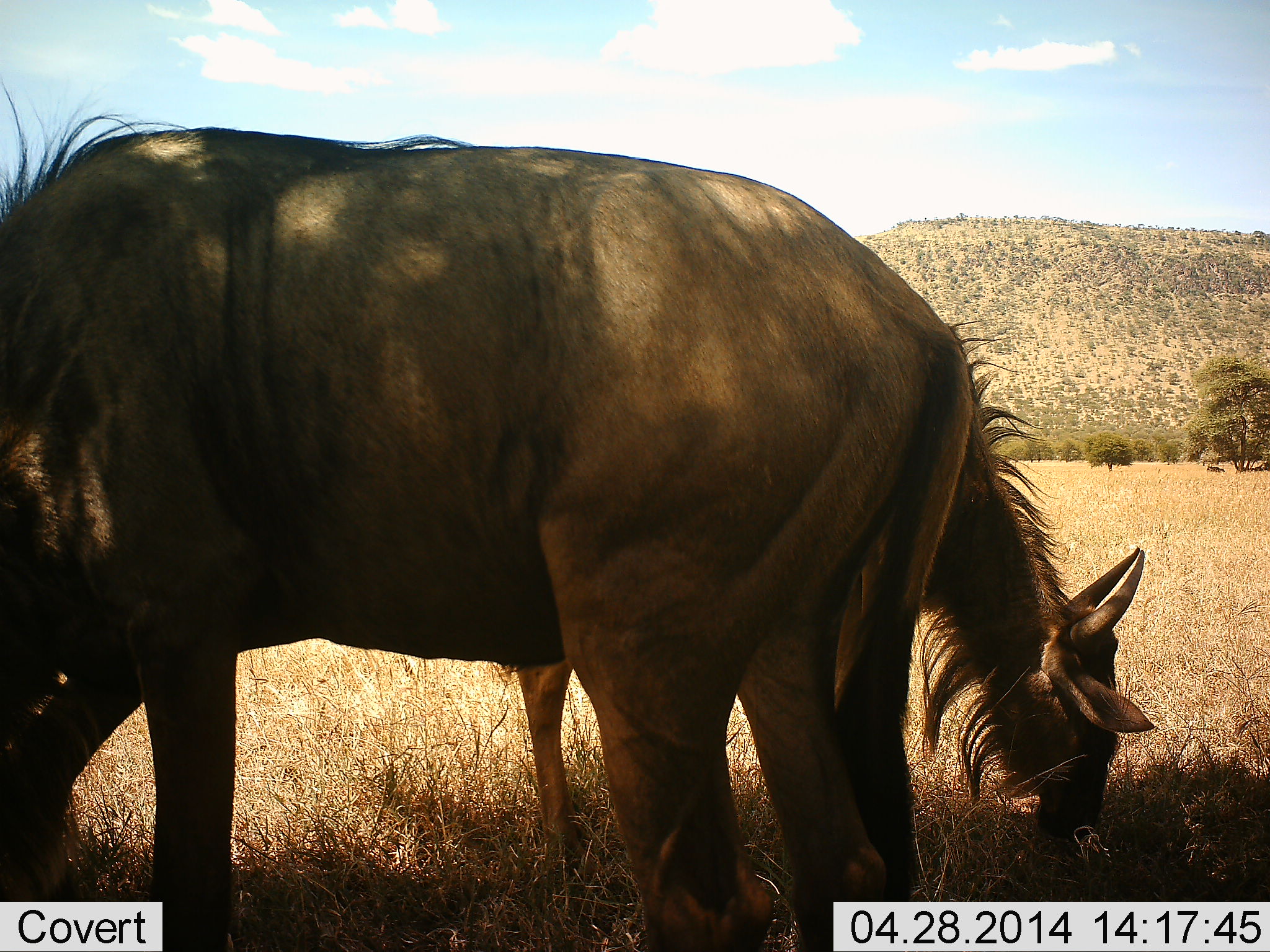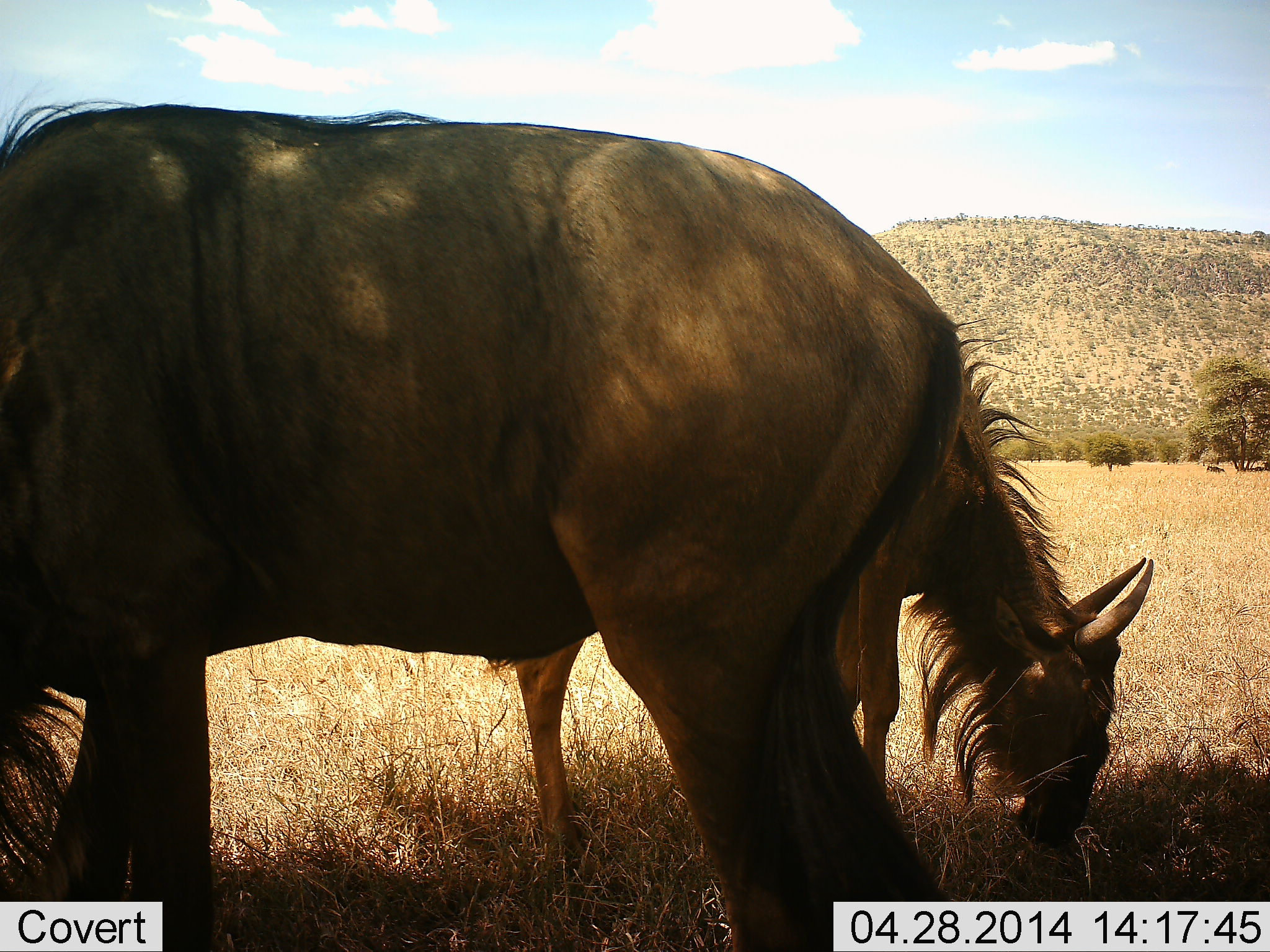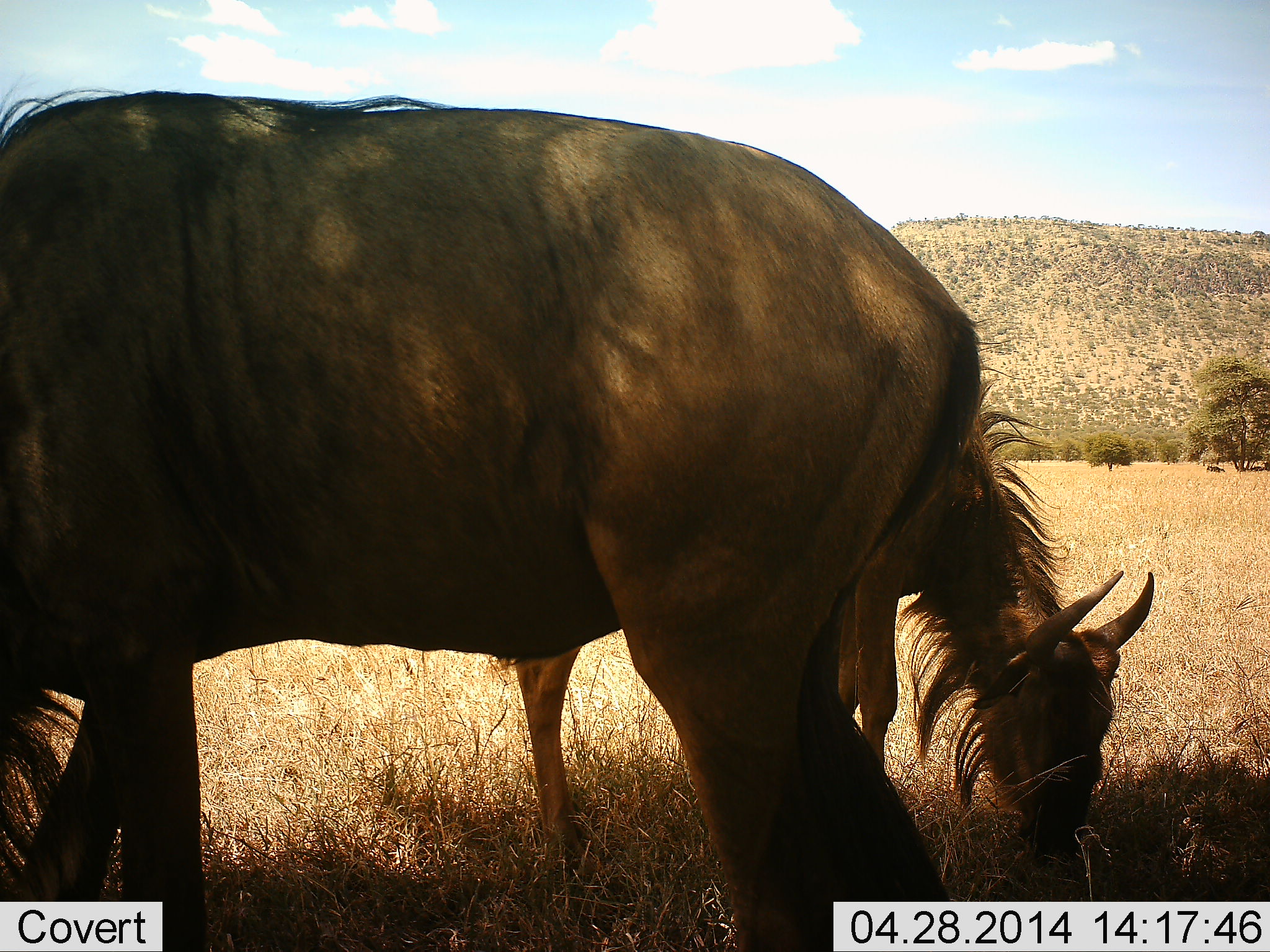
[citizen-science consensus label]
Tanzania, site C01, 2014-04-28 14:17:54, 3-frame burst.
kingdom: Animalia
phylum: Chordata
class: Mammalia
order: Artiodactyla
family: Bovidae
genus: Connochaetes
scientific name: Connochaetes taurinus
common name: blue wildebeest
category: wildebeest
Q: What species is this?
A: Wildebeest (blue wildebeest) (Connochaetes taurinus).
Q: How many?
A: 2.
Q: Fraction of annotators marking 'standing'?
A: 50%.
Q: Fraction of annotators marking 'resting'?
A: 20%.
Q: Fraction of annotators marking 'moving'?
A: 0%.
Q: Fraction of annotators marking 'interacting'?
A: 0%.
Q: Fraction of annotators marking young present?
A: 0%.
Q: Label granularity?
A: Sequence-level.